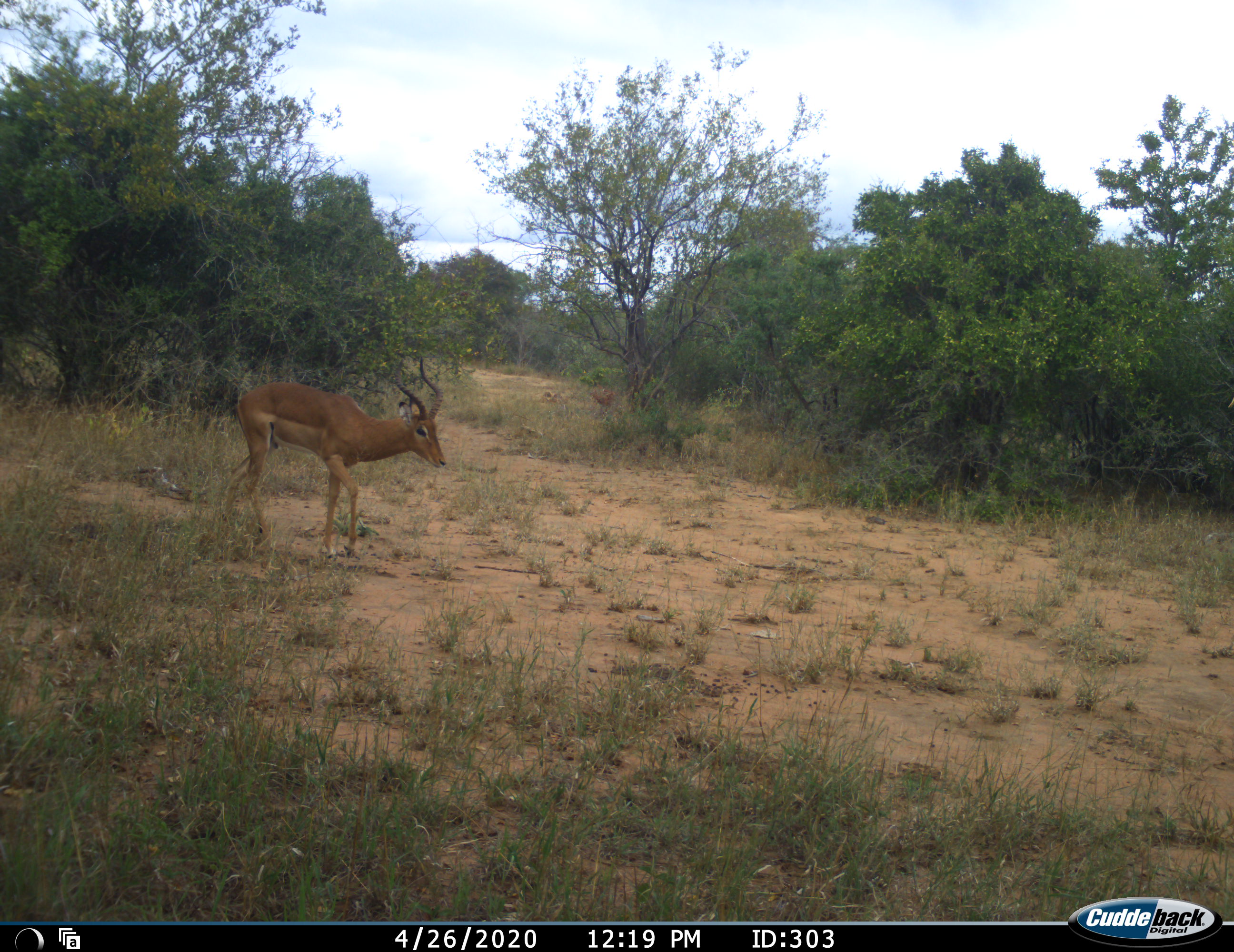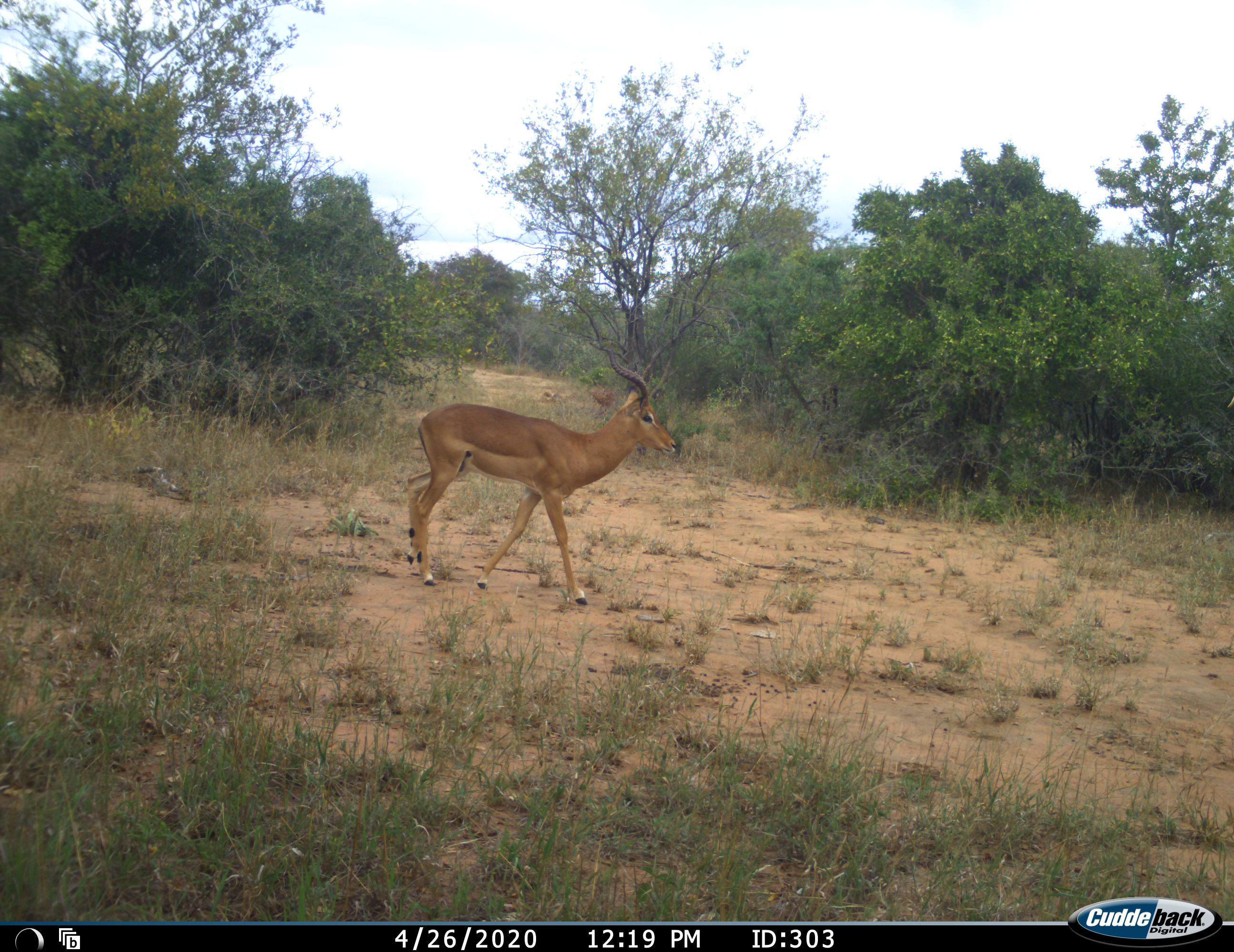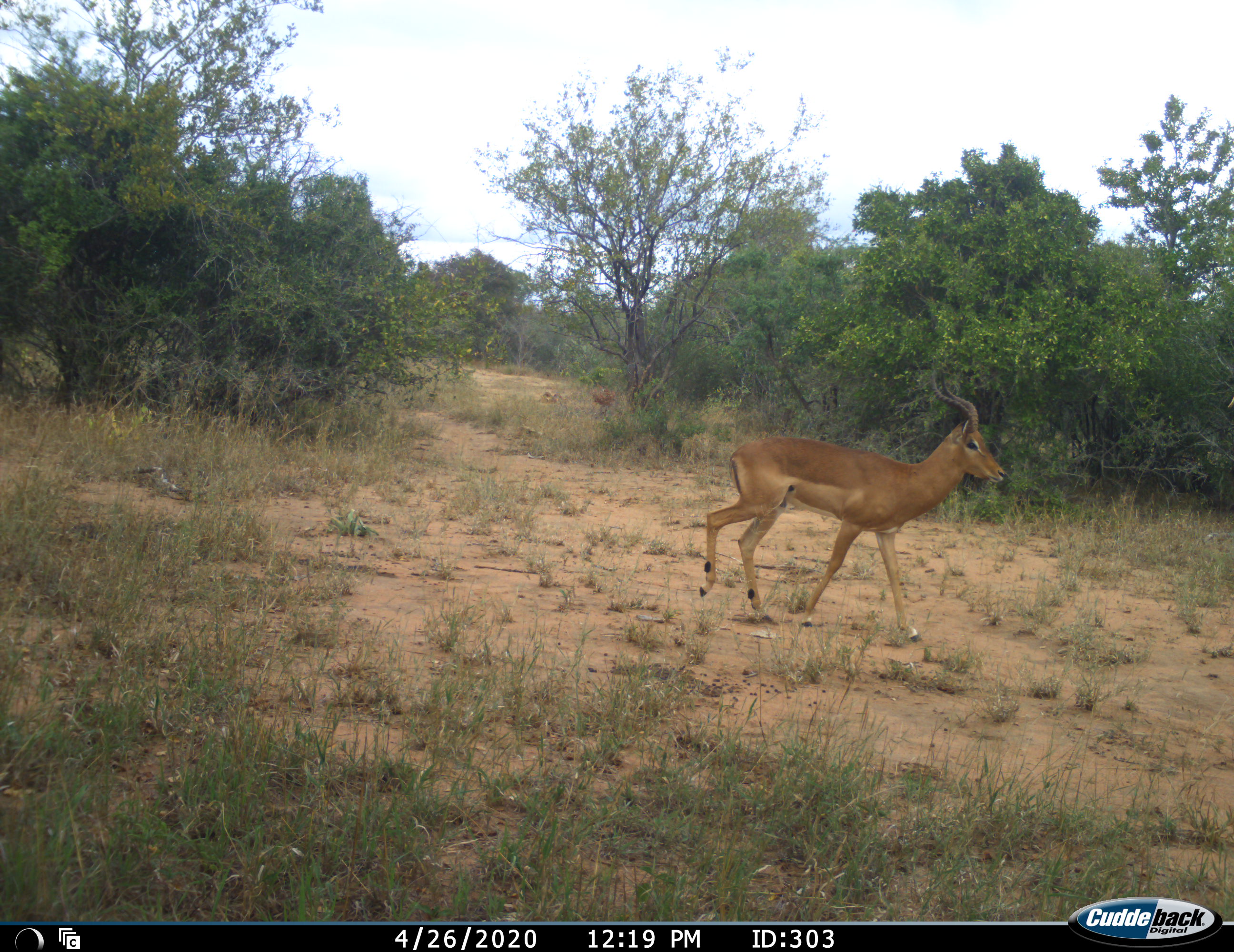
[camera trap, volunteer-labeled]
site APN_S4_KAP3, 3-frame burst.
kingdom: Animalia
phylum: Chordata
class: Mammalia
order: Artiodactyla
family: Bovidae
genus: Aepyceros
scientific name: Aepyceros melampus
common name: impala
Impala (Aepyceros melampus), count 1. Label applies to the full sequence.